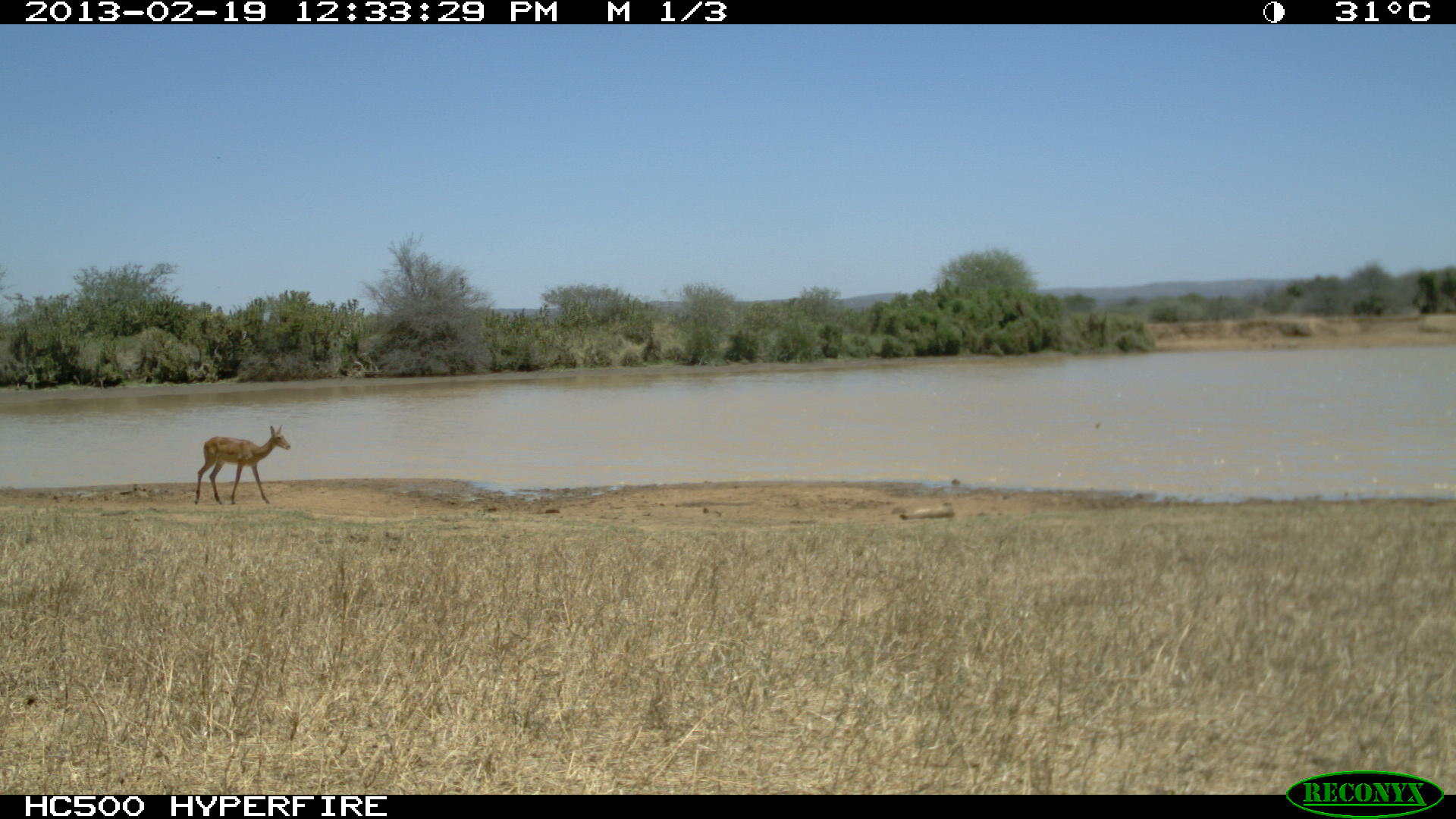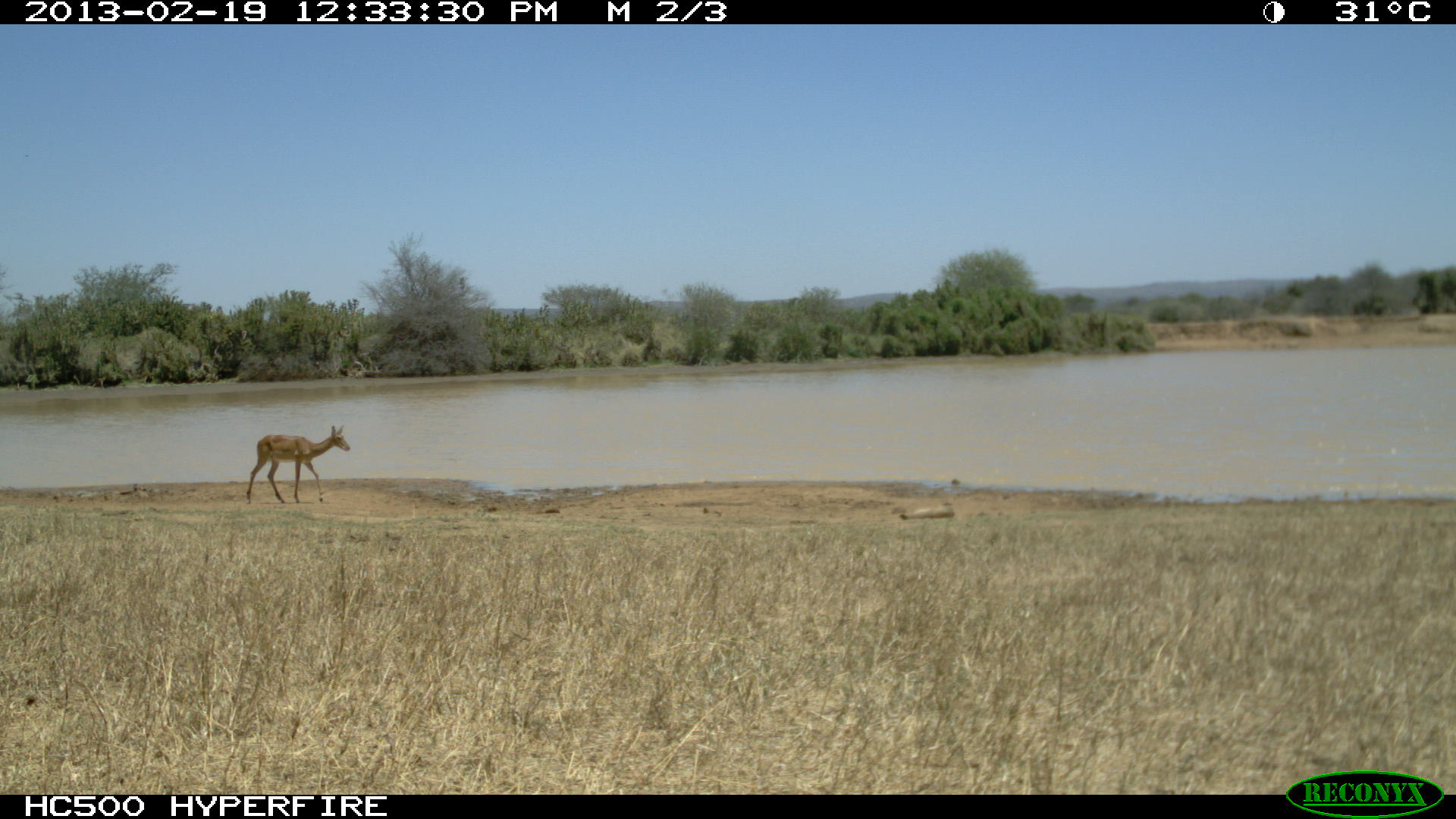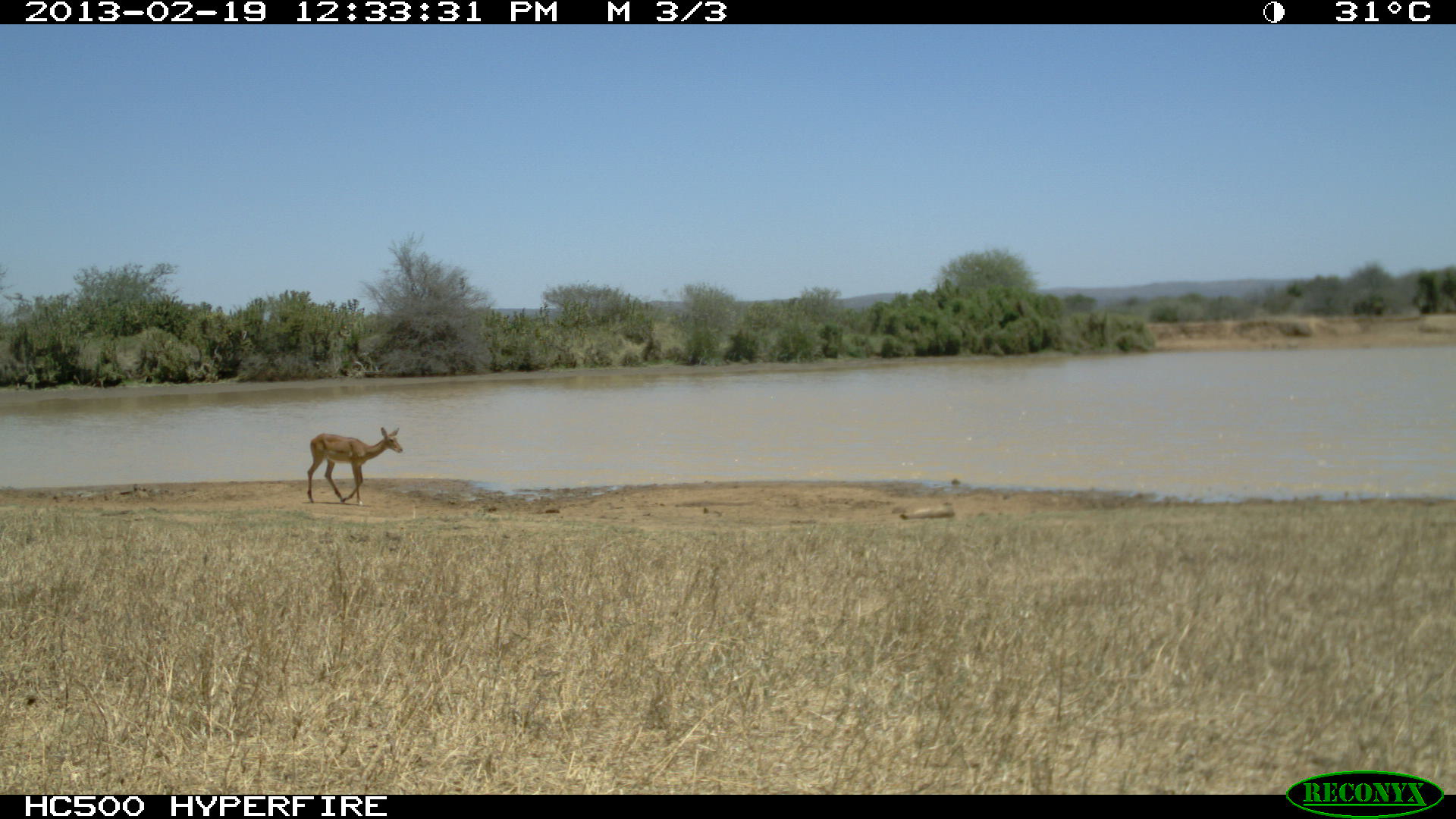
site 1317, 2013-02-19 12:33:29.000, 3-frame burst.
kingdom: Animalia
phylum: Chordata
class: Mammalia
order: Artiodactyla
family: Bovidae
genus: Aepyceros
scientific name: Aepyceros melampus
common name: impala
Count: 1.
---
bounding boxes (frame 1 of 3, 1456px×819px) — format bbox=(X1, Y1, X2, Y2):
aepyceros melampus: bbox=(194, 424, 290, 504)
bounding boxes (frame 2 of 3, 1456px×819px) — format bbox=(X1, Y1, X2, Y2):
aepyceros melampus: bbox=(246, 424, 350, 504)